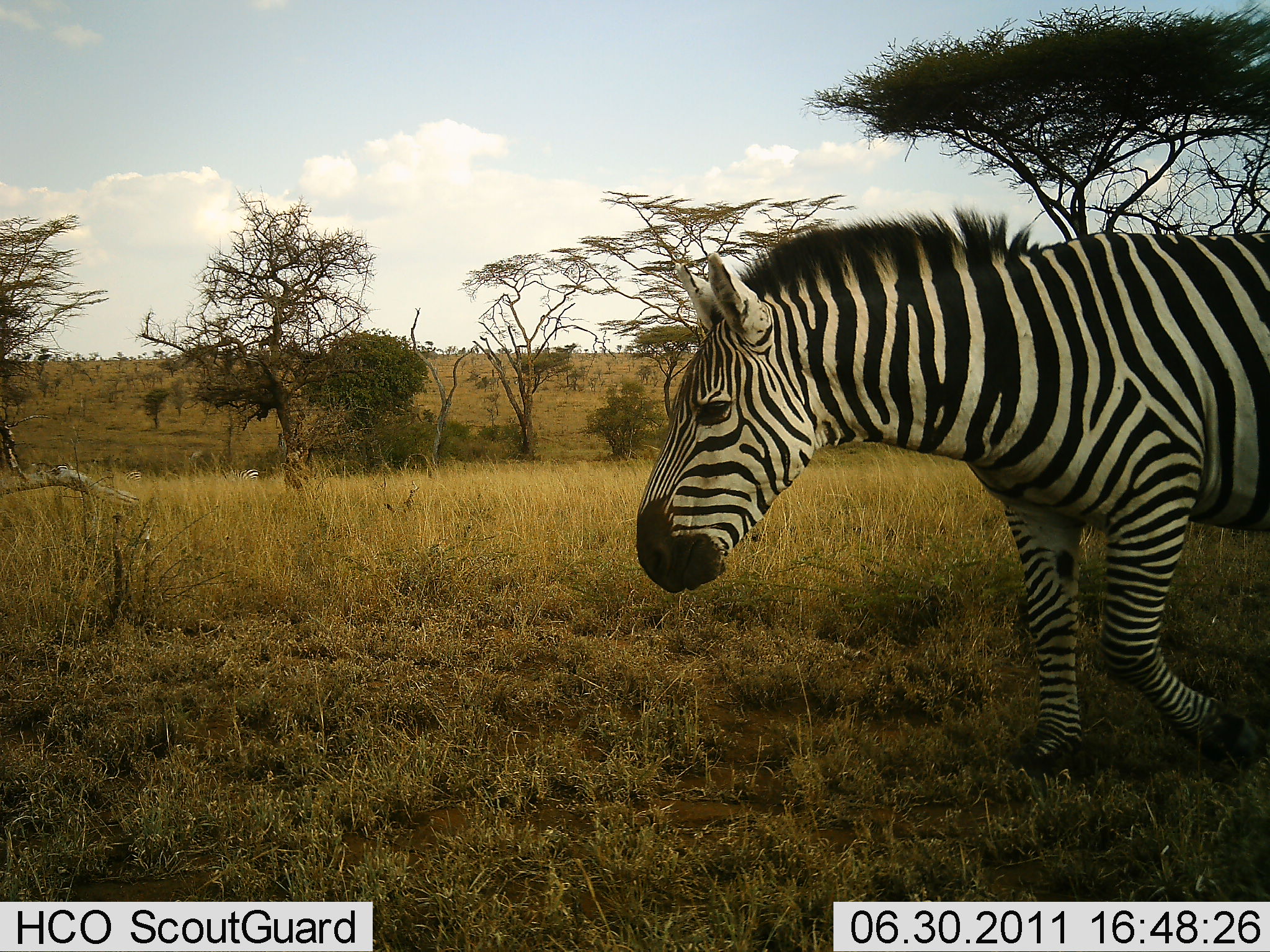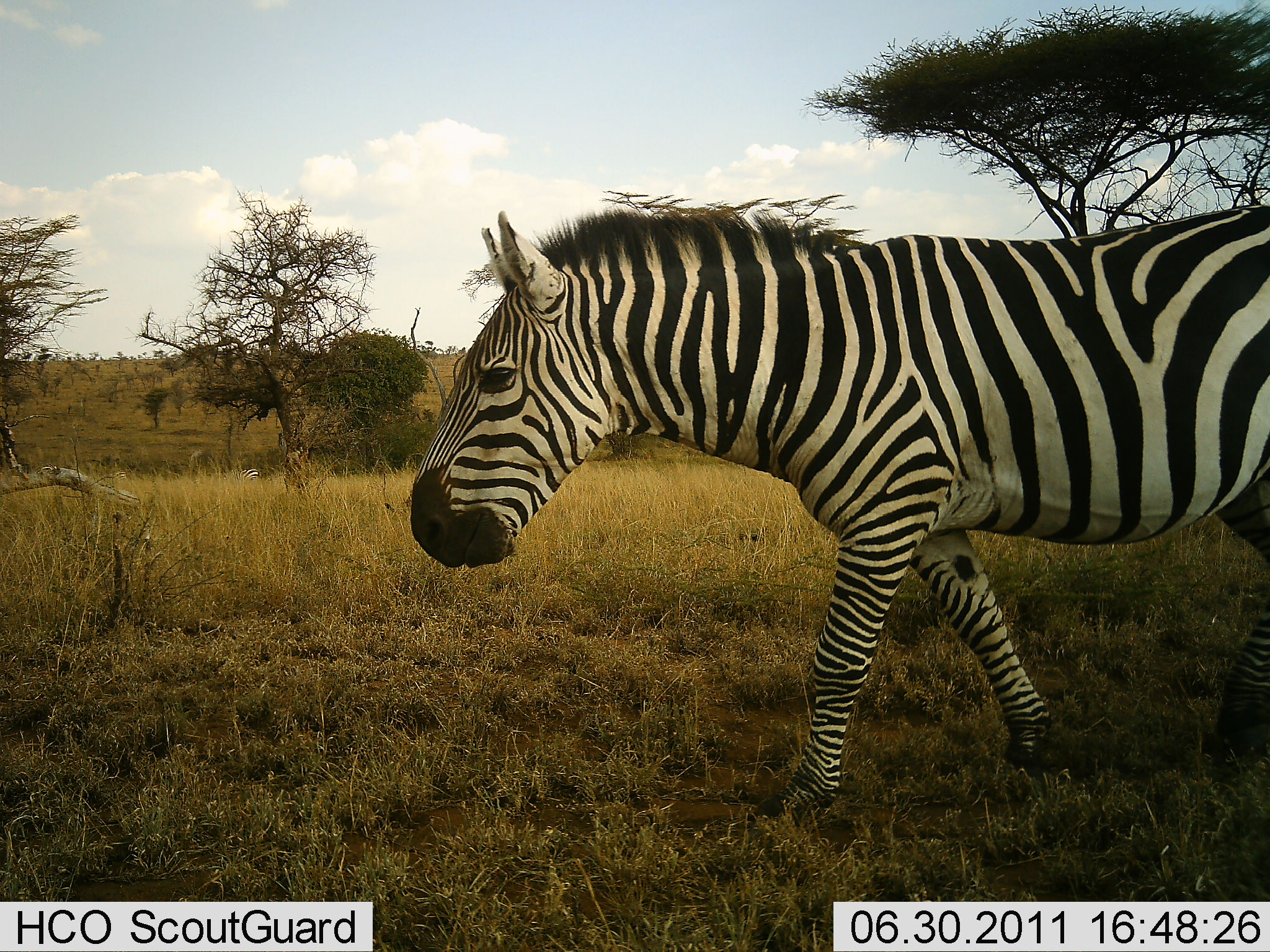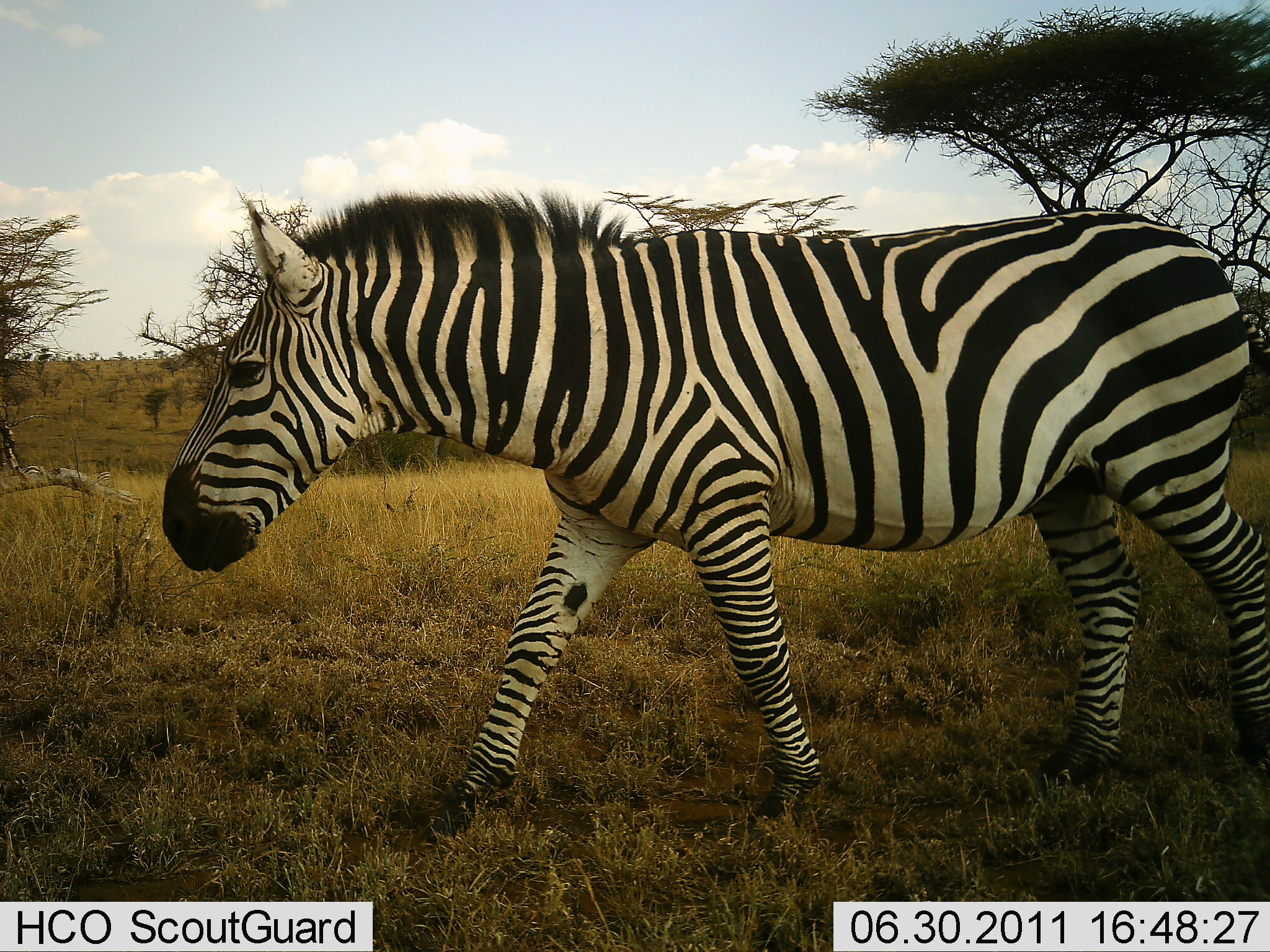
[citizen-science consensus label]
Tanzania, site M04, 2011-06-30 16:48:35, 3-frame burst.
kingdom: Animalia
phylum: Chordata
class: Mammalia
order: Perissodactyla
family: Equidae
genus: Equus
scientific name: Equus quagga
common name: plains zebra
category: zebra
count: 1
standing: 8%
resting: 0%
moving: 100%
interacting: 0%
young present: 0%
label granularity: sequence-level